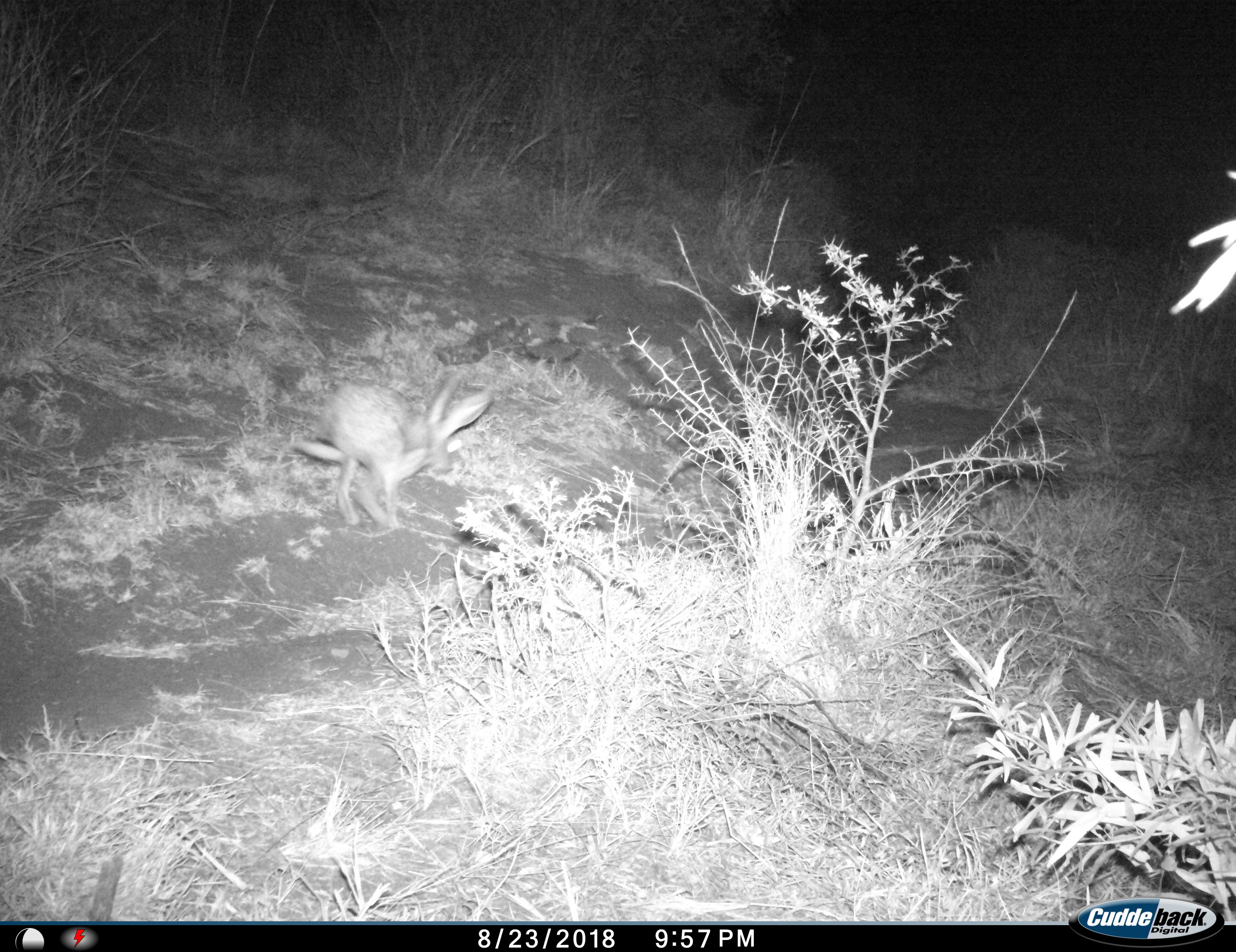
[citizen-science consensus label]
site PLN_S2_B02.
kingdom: Animalia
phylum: Chordata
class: Mammalia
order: Lagomorpha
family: Leporidae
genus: Lepus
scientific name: Lepus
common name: hare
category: hareunknown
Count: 1.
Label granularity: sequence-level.